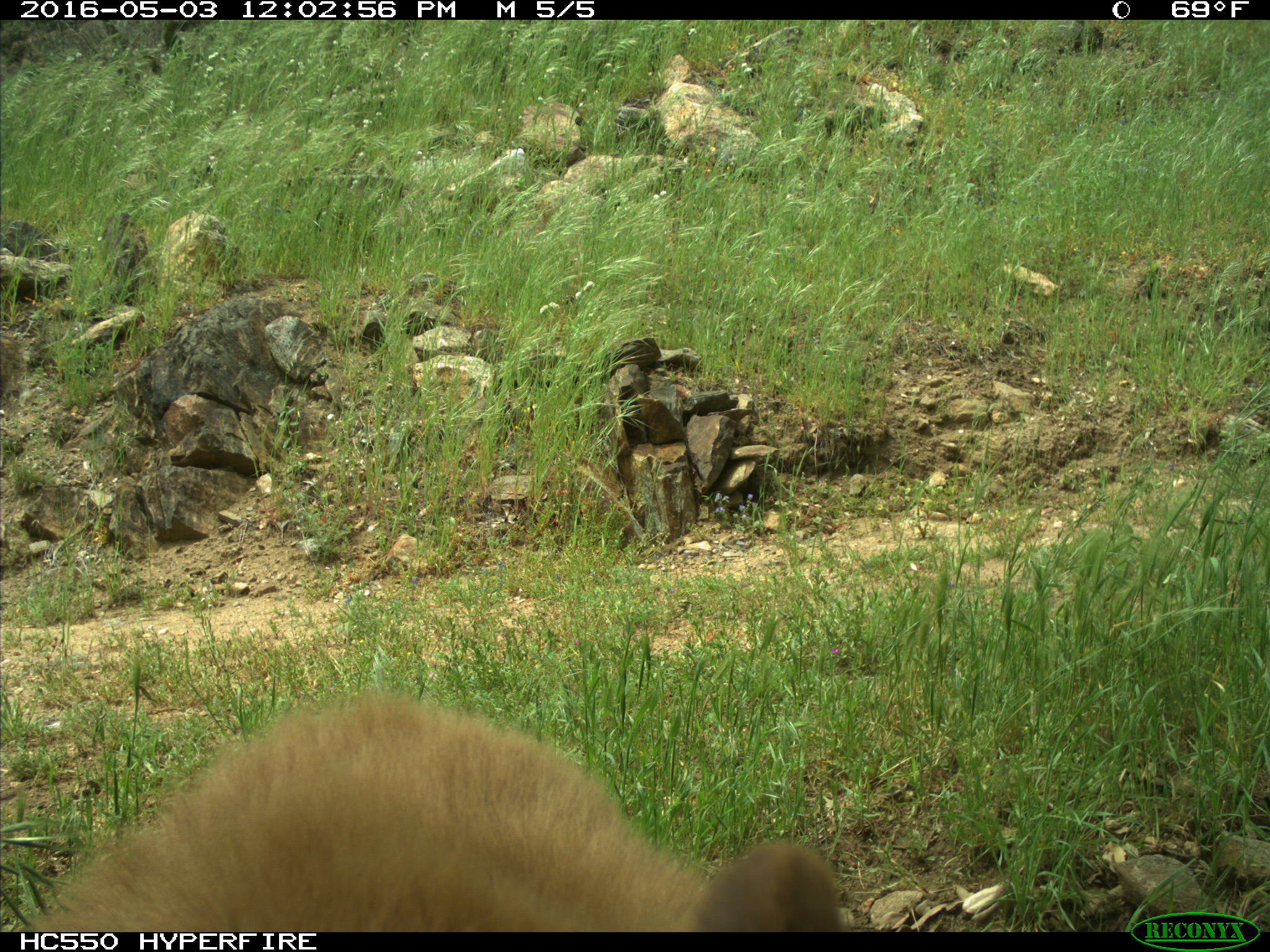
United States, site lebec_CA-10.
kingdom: Animalia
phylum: Chordata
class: Mammalia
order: Carnivora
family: Ursidae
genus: Ursus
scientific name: Ursus americanus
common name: american black bear